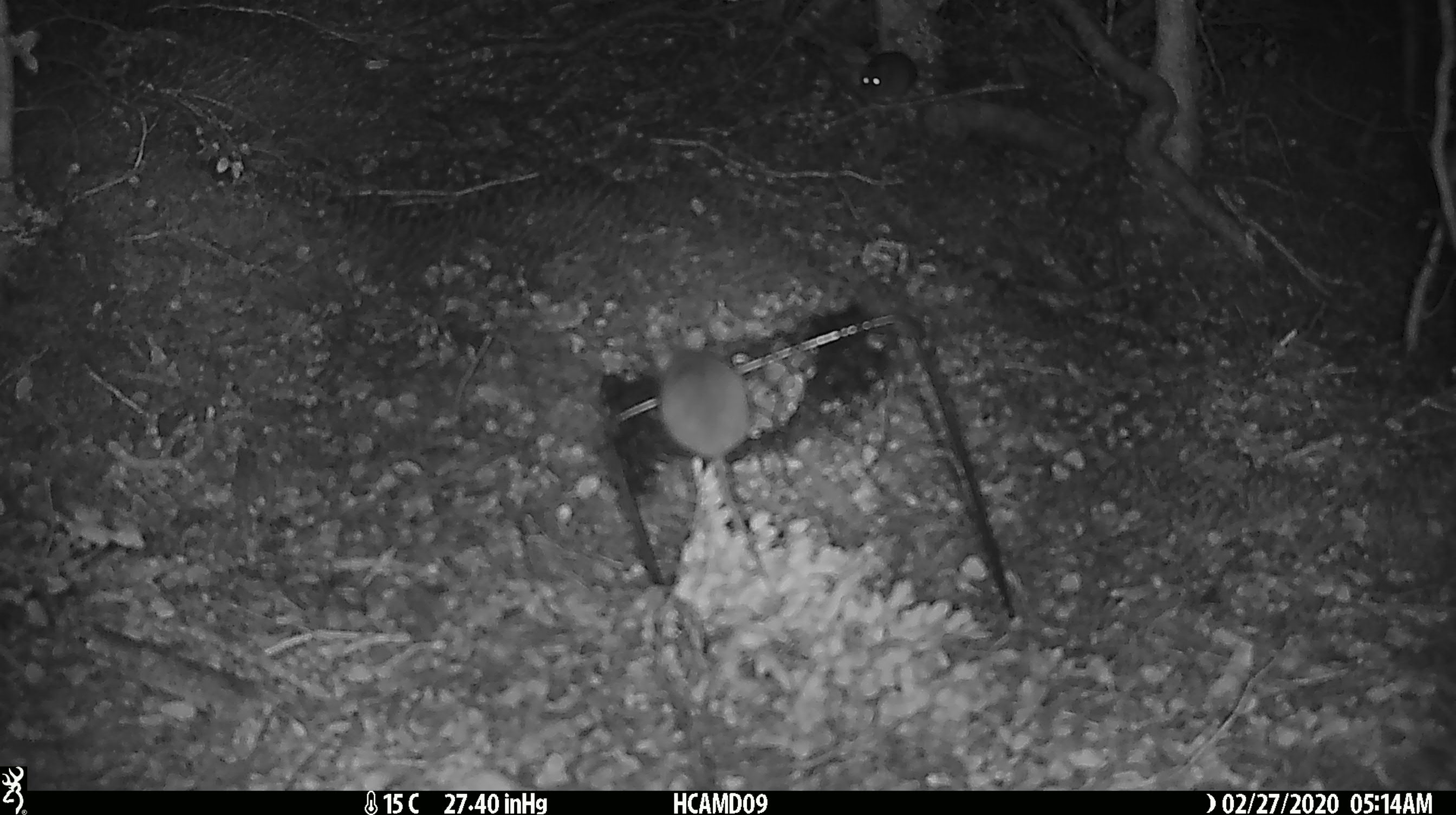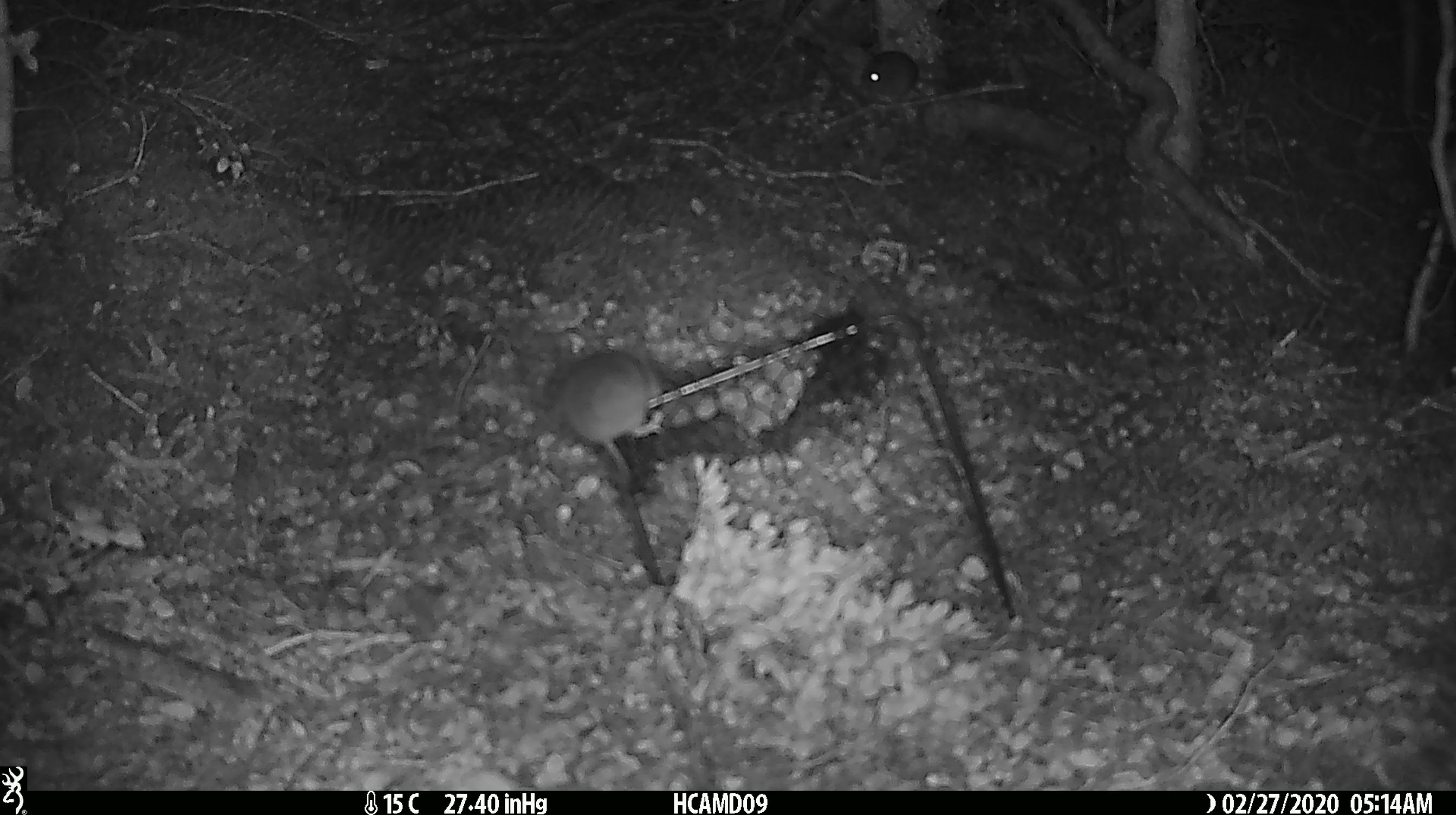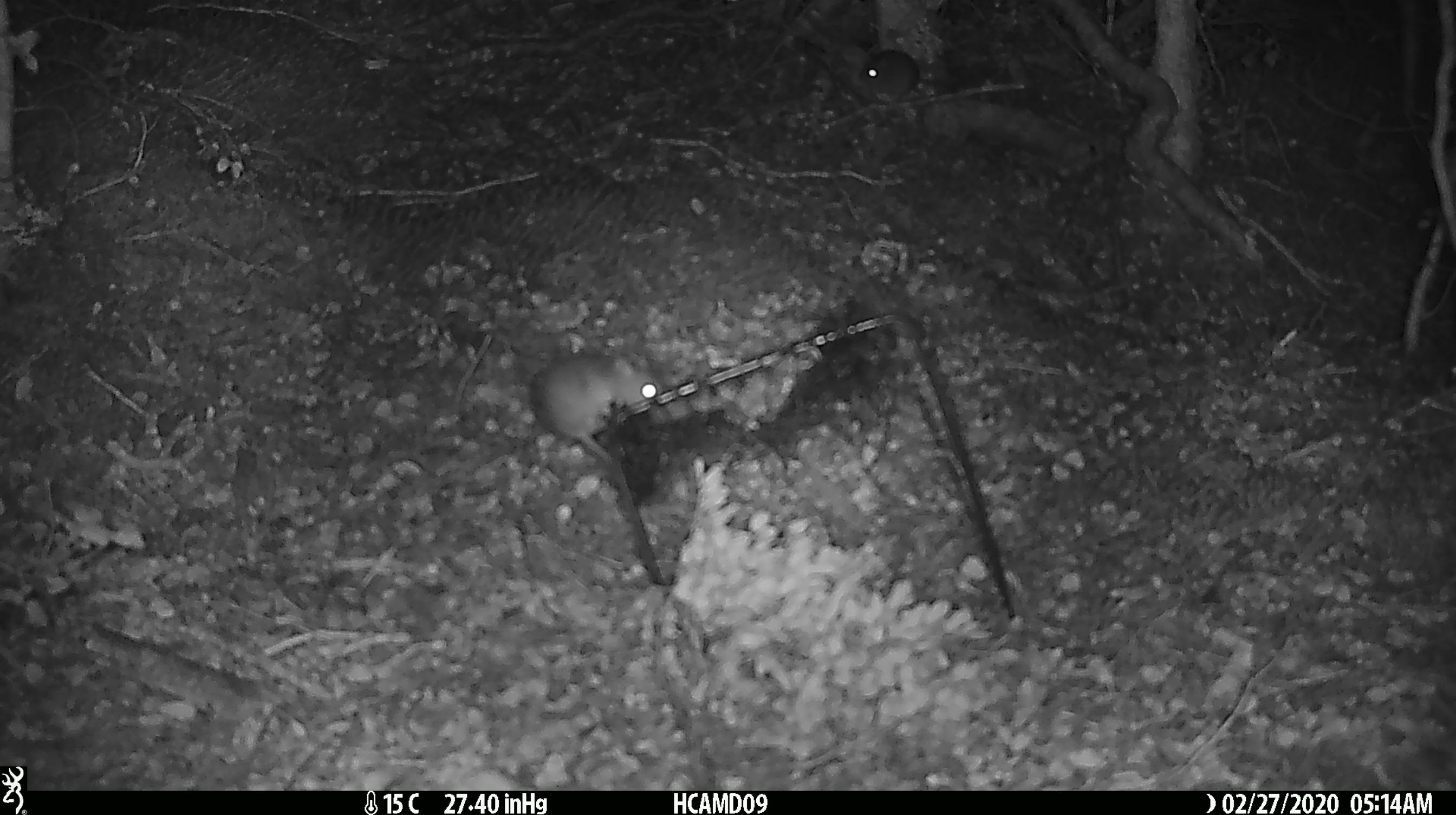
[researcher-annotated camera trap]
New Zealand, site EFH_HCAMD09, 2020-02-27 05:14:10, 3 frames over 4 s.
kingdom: Animalia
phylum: Chordata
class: Mammalia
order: Rodentia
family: Muridae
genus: Mus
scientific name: Mus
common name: mouse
Mouse (Mus).